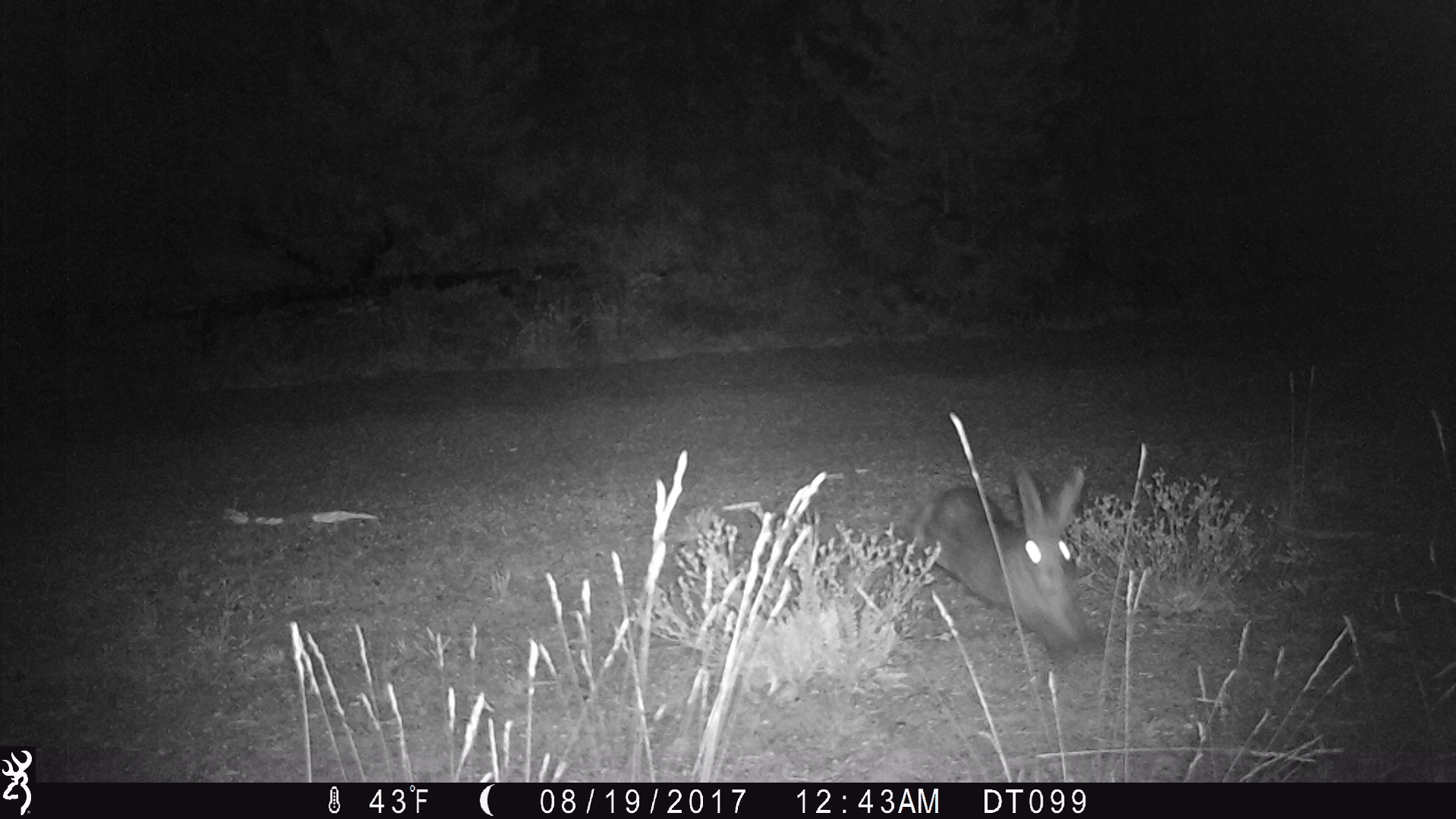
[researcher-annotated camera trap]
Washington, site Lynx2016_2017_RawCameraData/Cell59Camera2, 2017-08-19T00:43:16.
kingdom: Animalia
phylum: Chordata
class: Mammalia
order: Lagomorpha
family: Leporidae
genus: Lepus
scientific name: Lepus americanus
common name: snowshoe hare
Lepus americanus (snowshoe hare). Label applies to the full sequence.